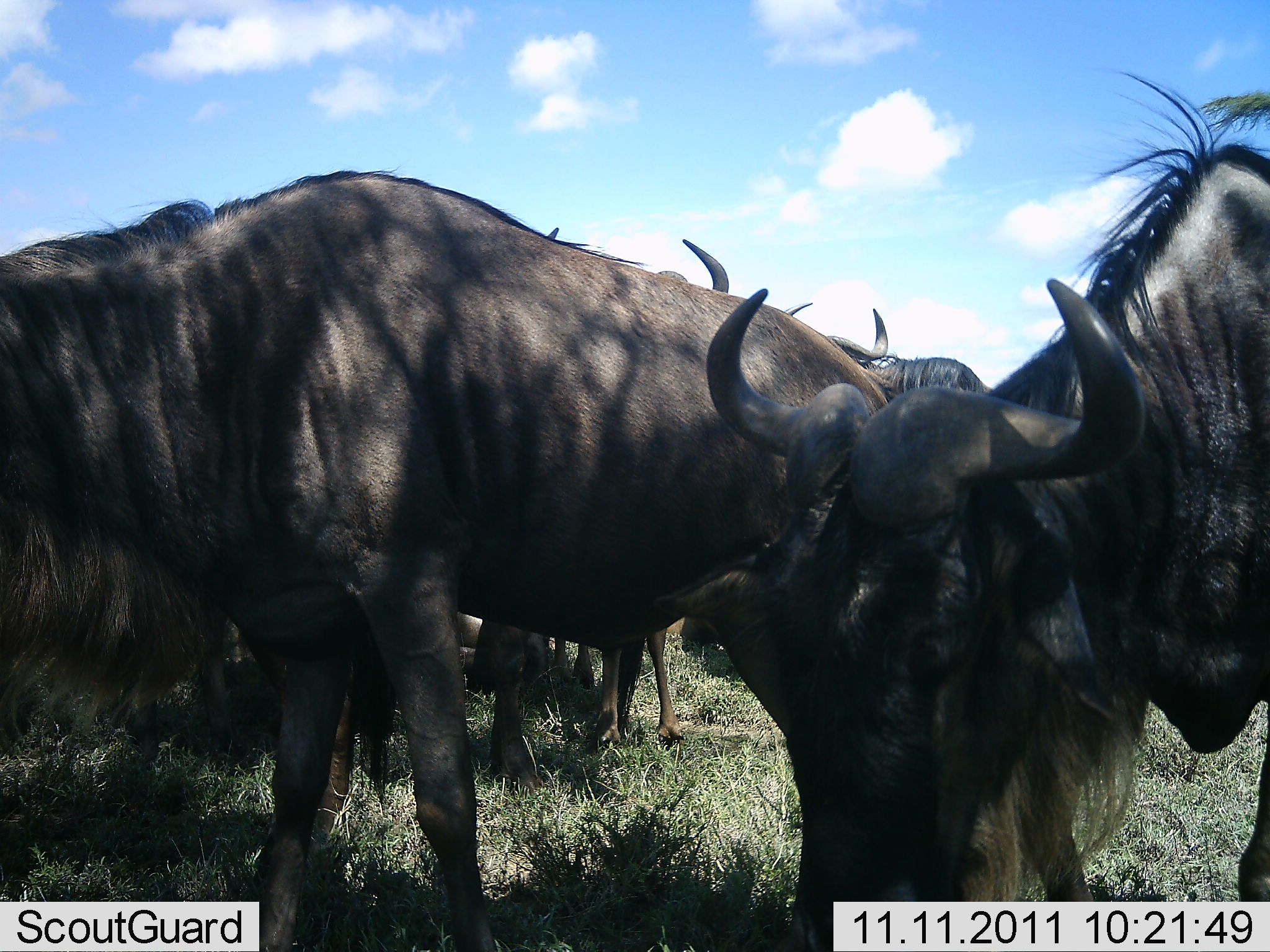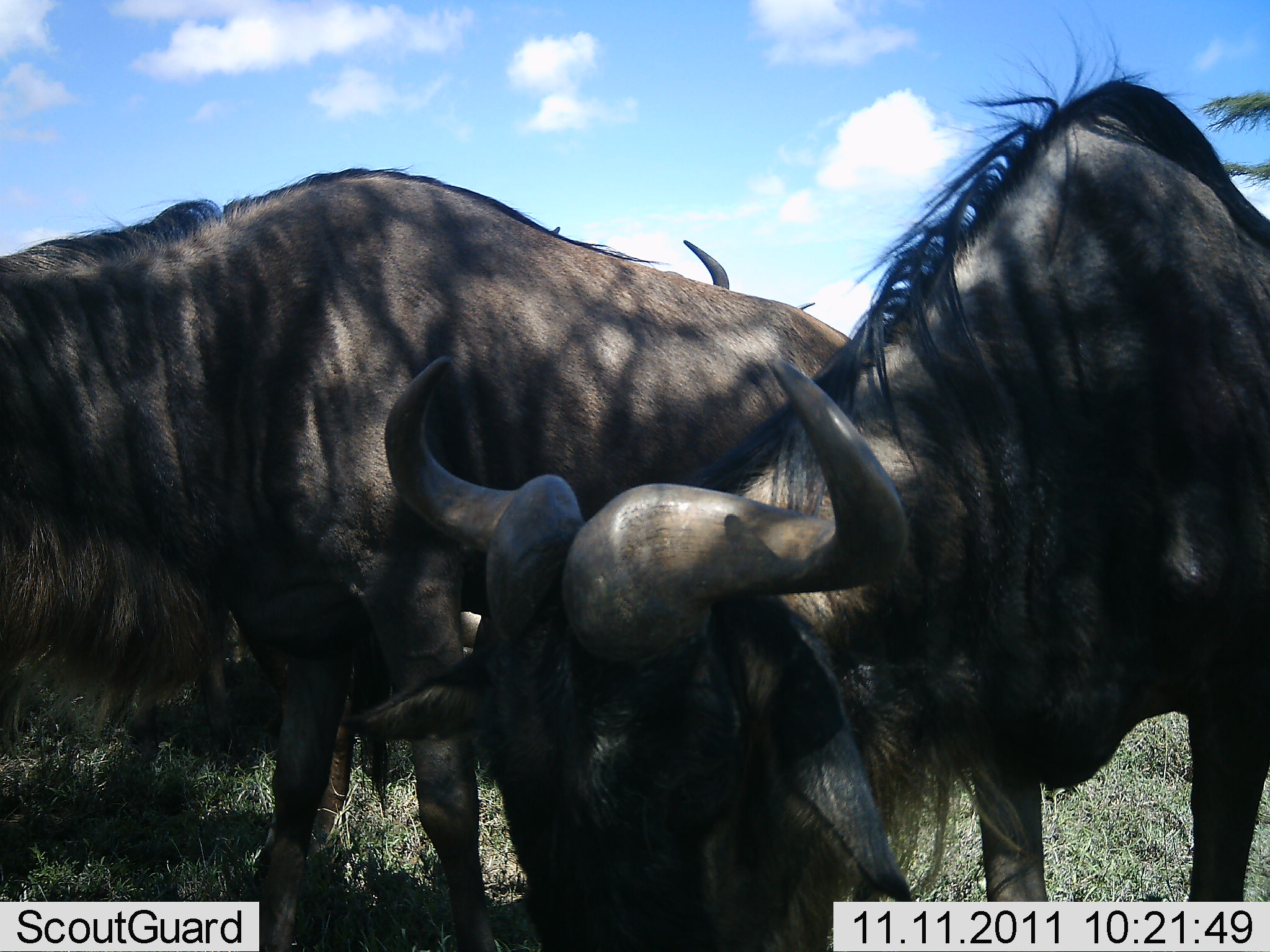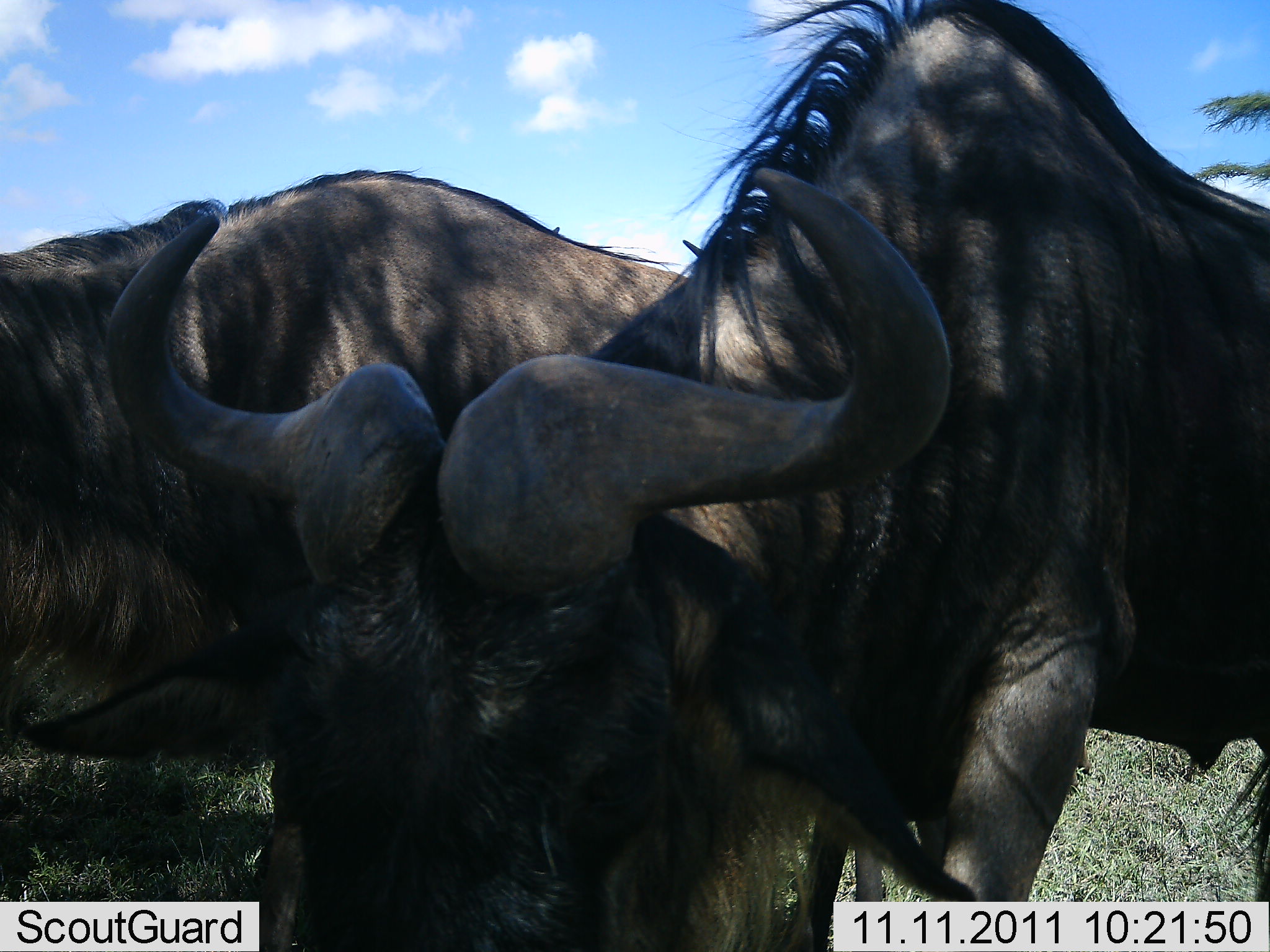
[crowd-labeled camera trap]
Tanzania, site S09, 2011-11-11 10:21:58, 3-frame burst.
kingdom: Animalia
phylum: Chordata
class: Mammalia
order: Artiodactyla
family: Bovidae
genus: Connochaetes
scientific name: Connochaetes taurinus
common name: blue wildebeest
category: wildebeest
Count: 2.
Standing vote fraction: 64%.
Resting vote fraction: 9%.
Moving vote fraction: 27%.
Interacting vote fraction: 9%.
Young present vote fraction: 9%.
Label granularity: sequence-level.